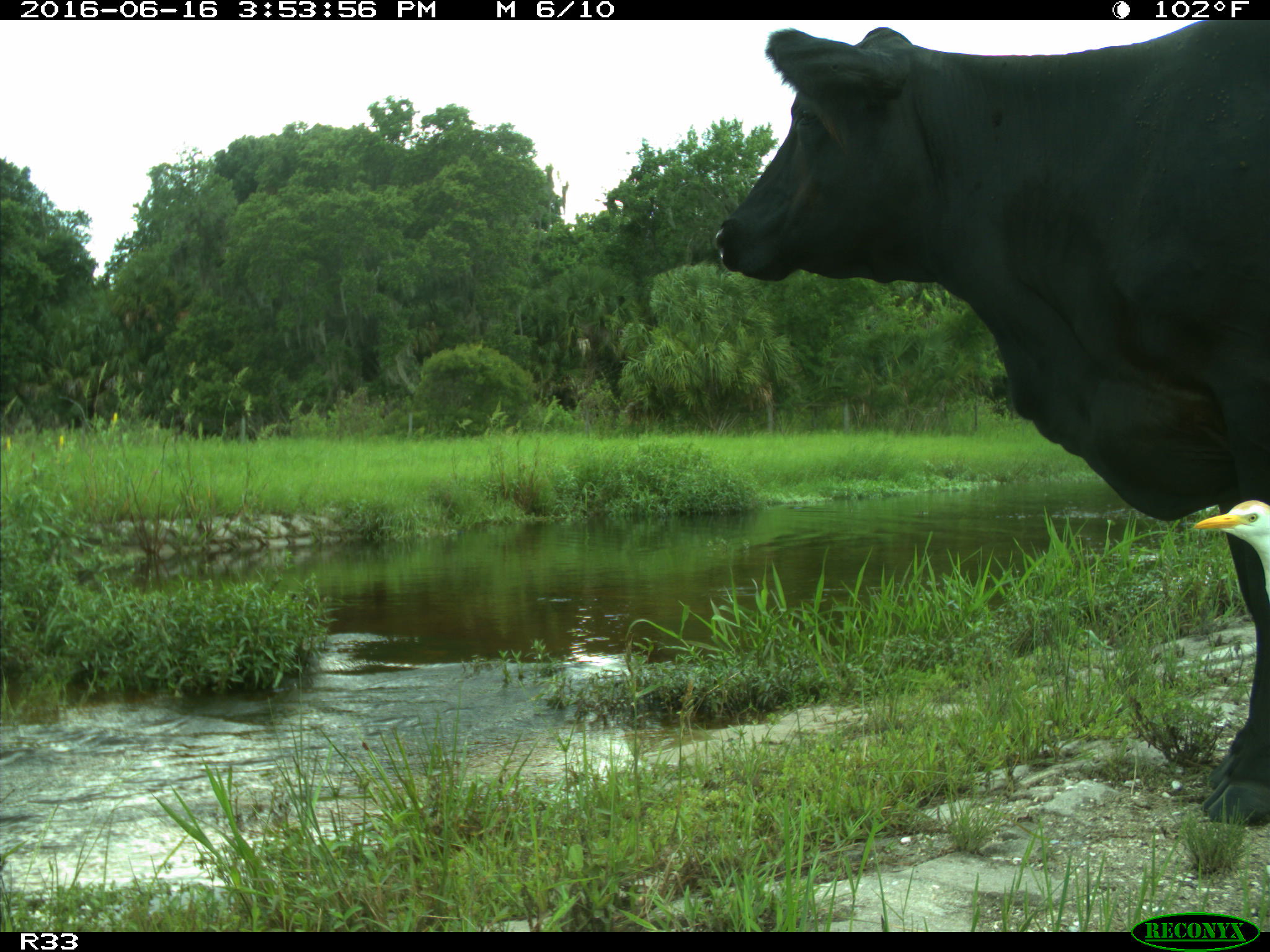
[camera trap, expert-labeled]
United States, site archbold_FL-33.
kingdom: Animalia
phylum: Chordata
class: Mammalia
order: Artiodactyla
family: Bovidae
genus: Bos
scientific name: Bos taurus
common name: domestic cow